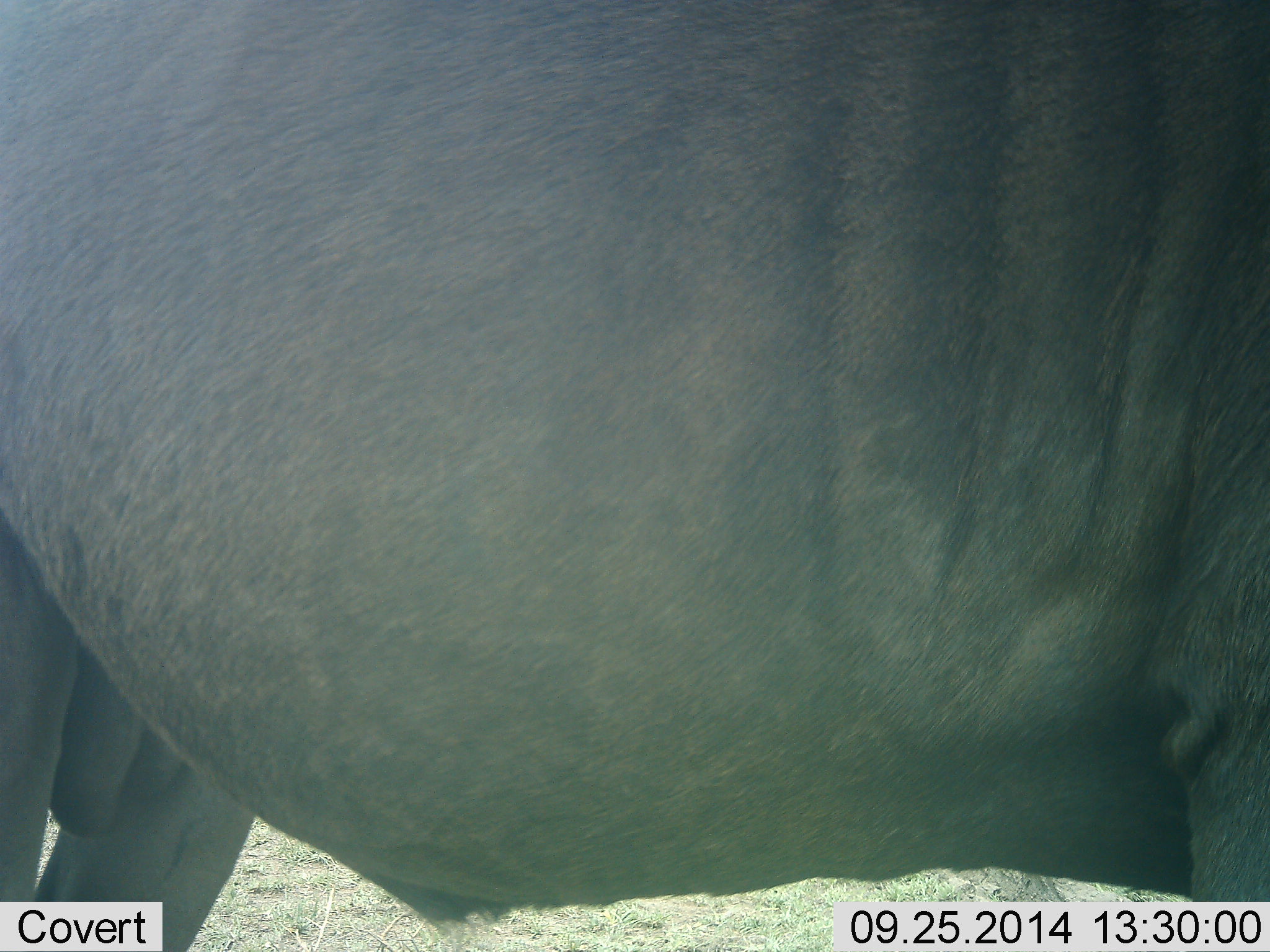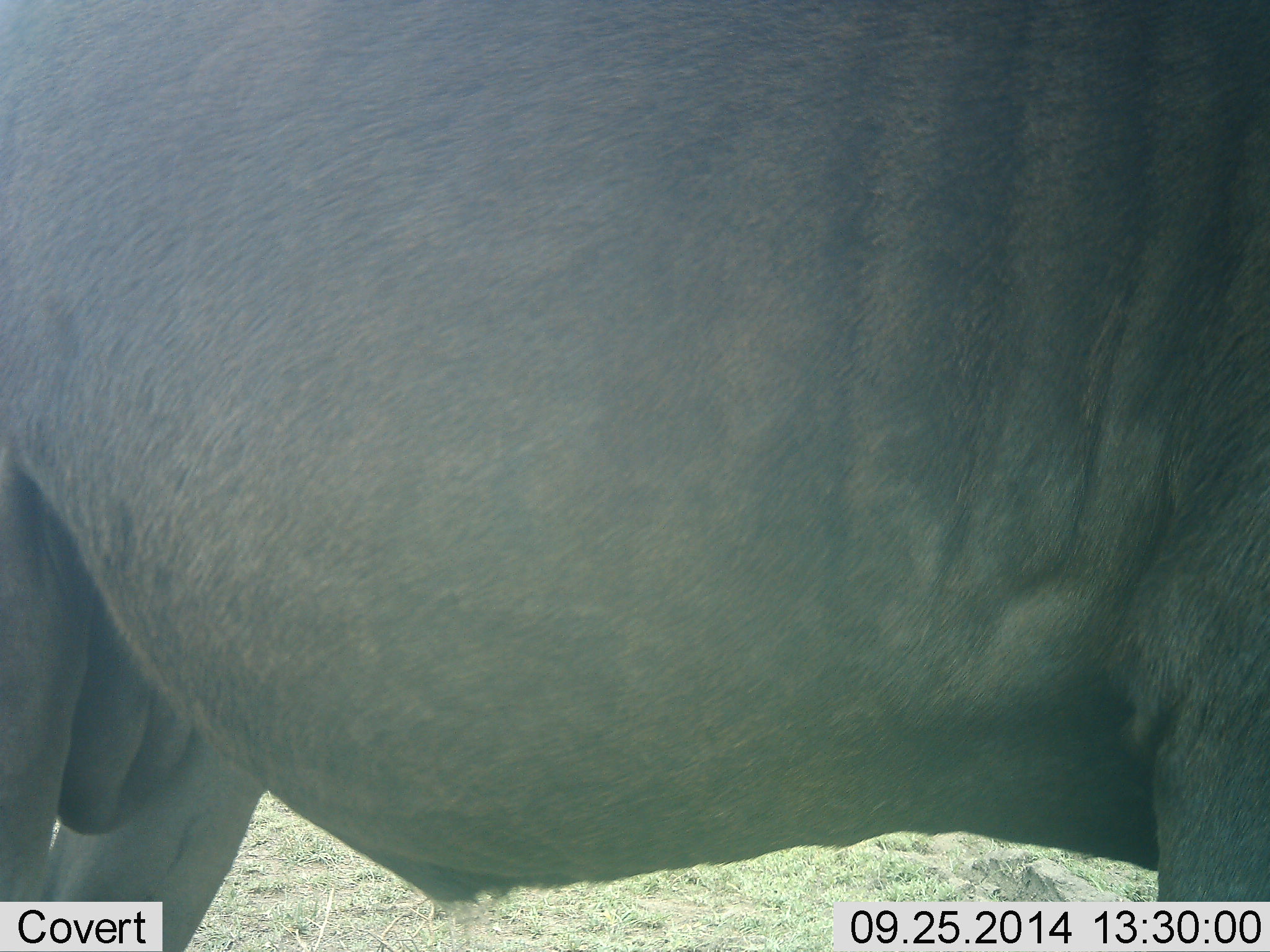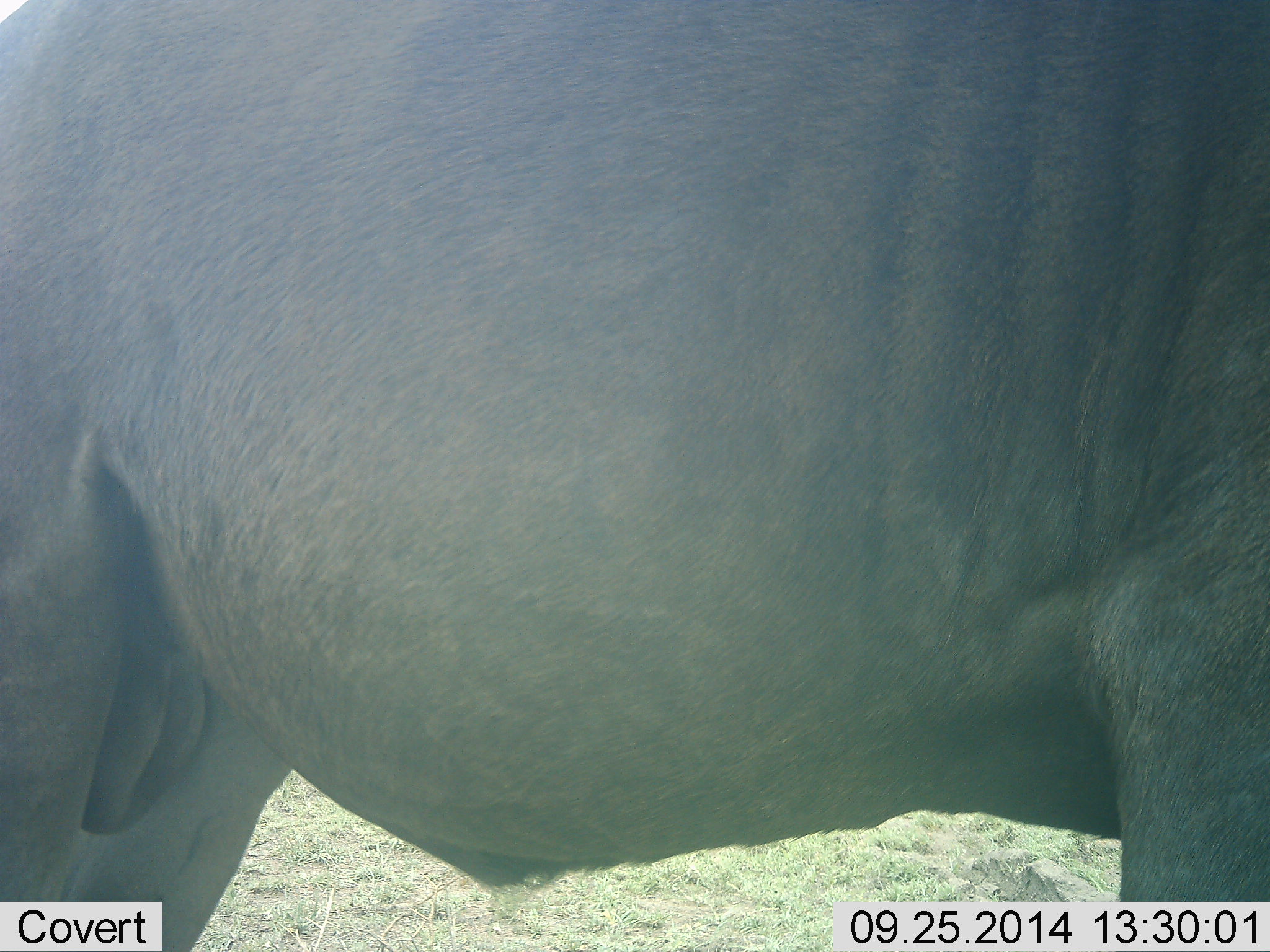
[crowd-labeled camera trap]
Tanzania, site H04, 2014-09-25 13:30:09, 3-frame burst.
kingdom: Animalia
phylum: Chordata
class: Mammalia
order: Artiodactyla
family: Bovidae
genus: Connochaetes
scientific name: Connochaetes taurinus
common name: blue wildebeest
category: wildebeest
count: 1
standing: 100%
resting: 0%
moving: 0%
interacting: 0%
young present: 0%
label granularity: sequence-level